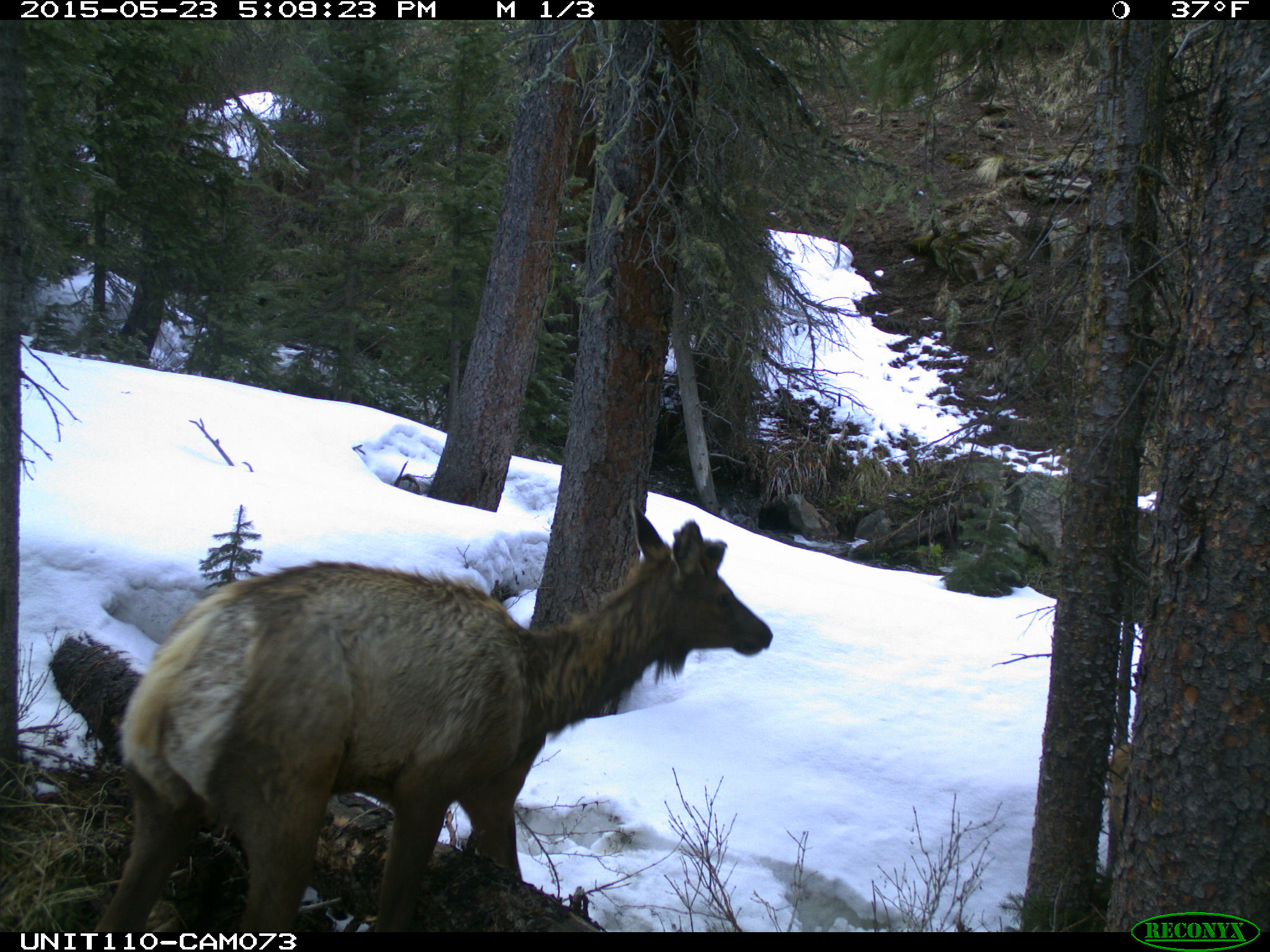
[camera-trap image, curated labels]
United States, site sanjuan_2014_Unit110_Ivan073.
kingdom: Animalia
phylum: Chordata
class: Mammalia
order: Artiodactyla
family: Cervidae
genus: Cervus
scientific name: Cervus elaphus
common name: red deer